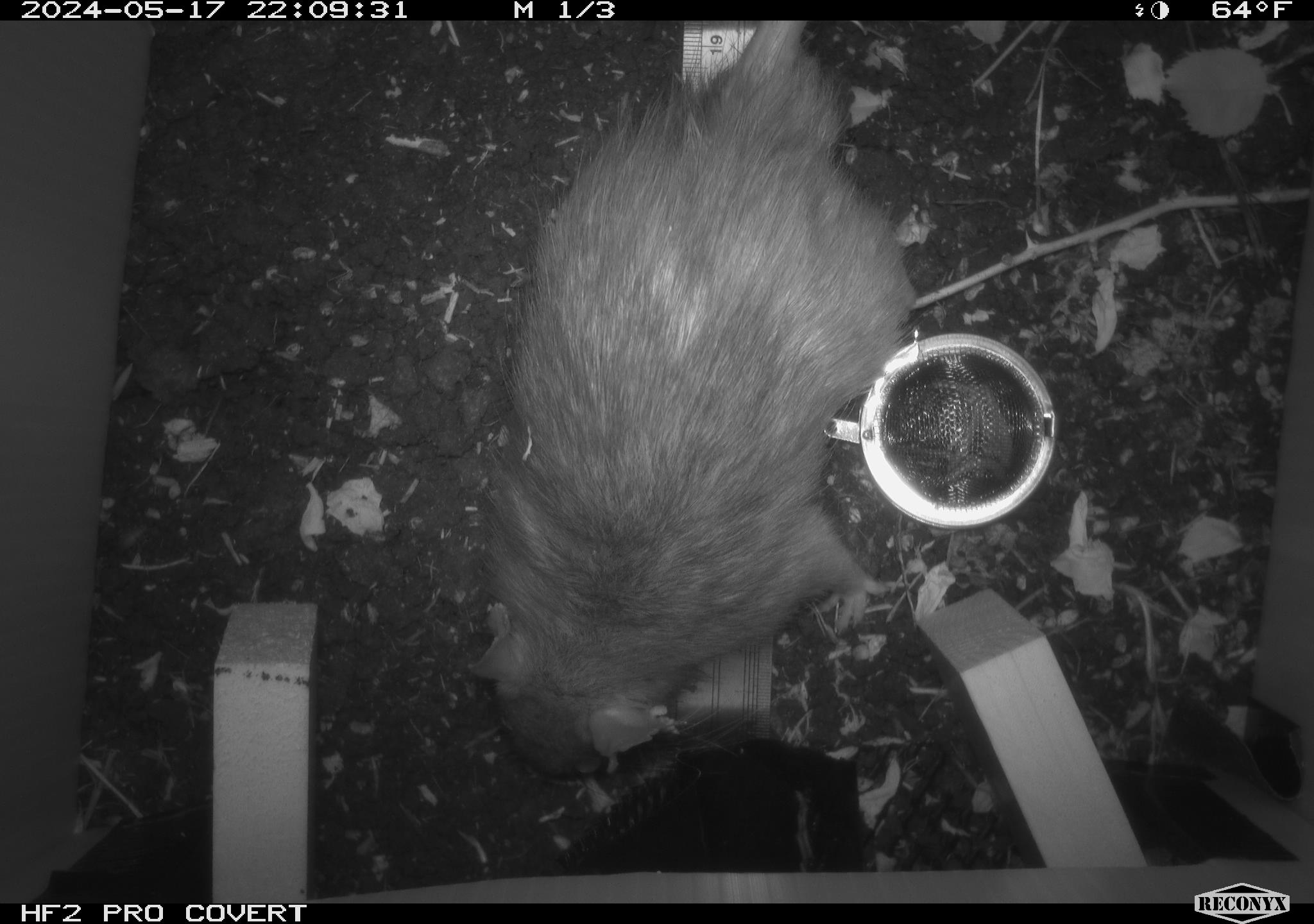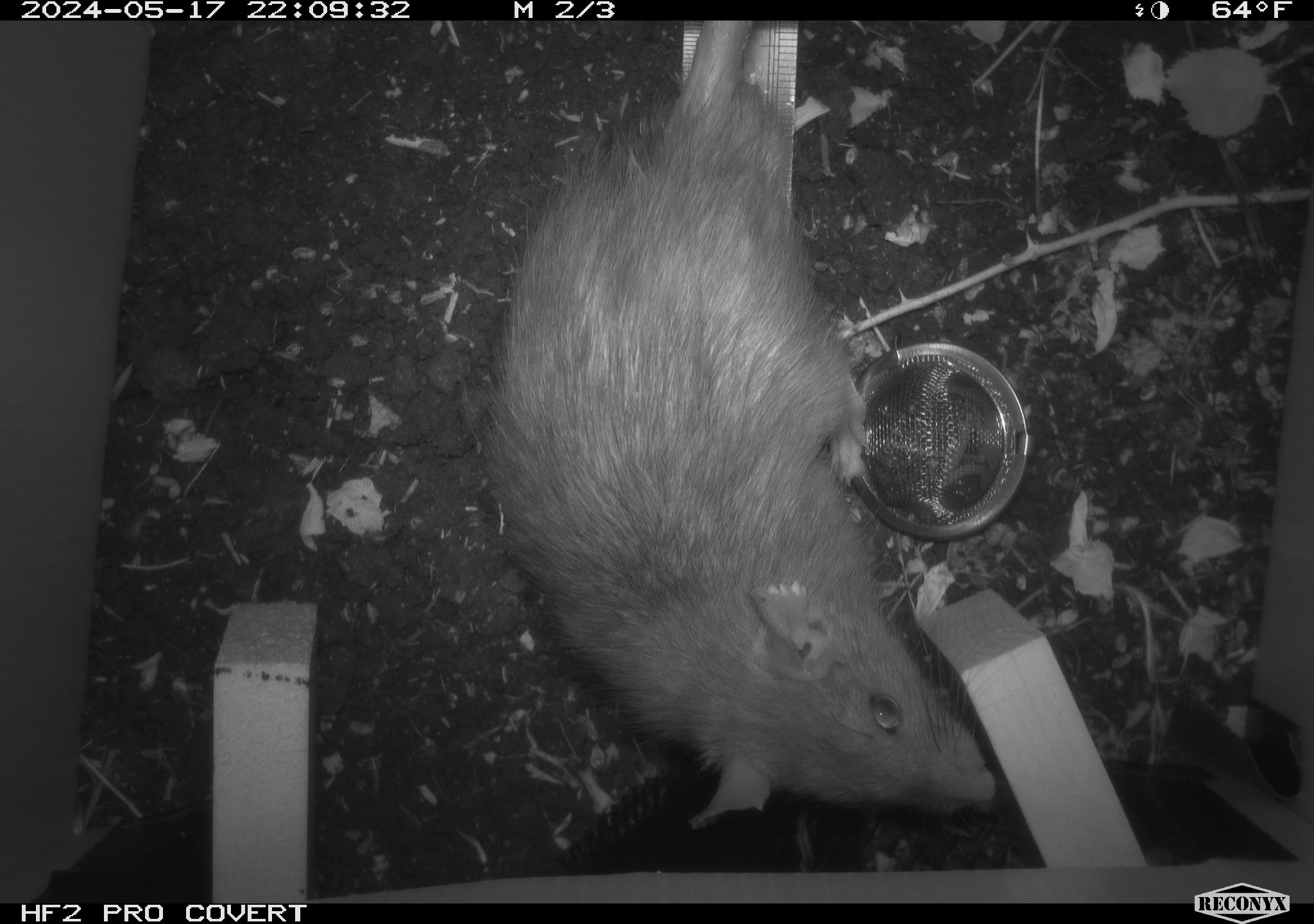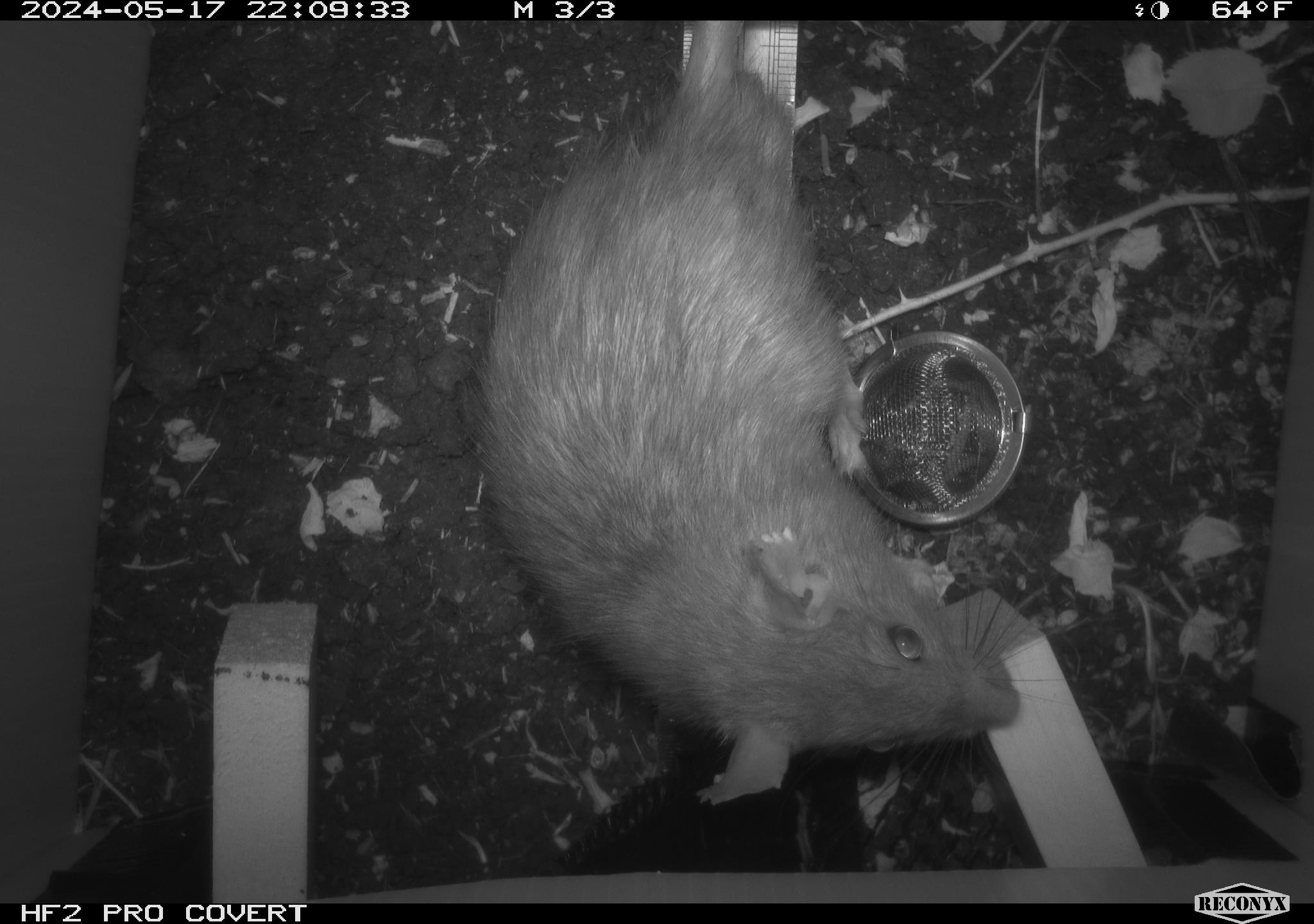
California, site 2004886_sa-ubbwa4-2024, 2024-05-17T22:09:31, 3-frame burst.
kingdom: Animalia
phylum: Chordata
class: Mammalia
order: Rodentia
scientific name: Rodentia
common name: woodrat or rat or mouse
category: woodrat or rat or mouse species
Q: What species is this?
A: Woodrat or rat or mouse species (woodrat or rat or mouse) (Rodentia).